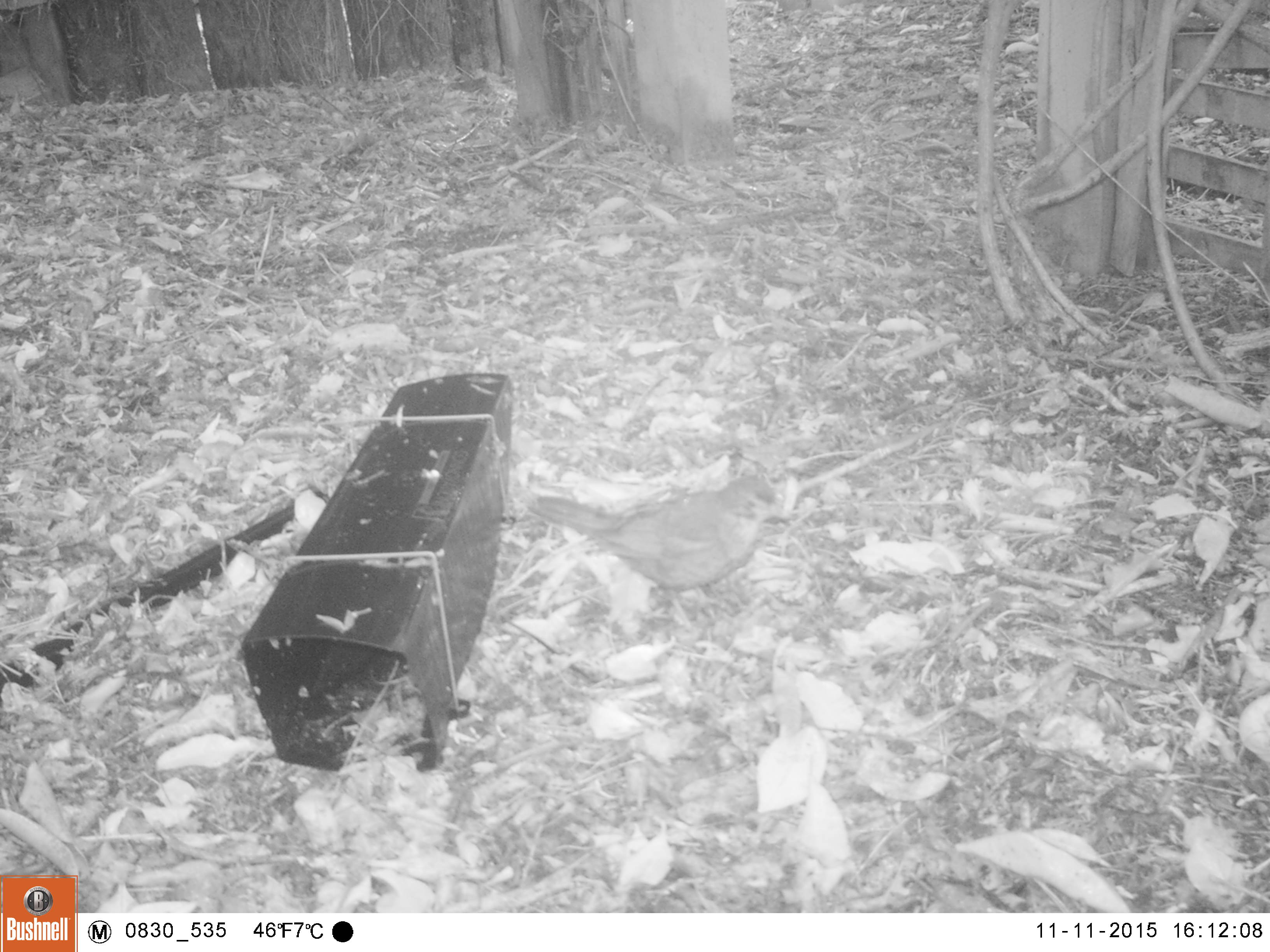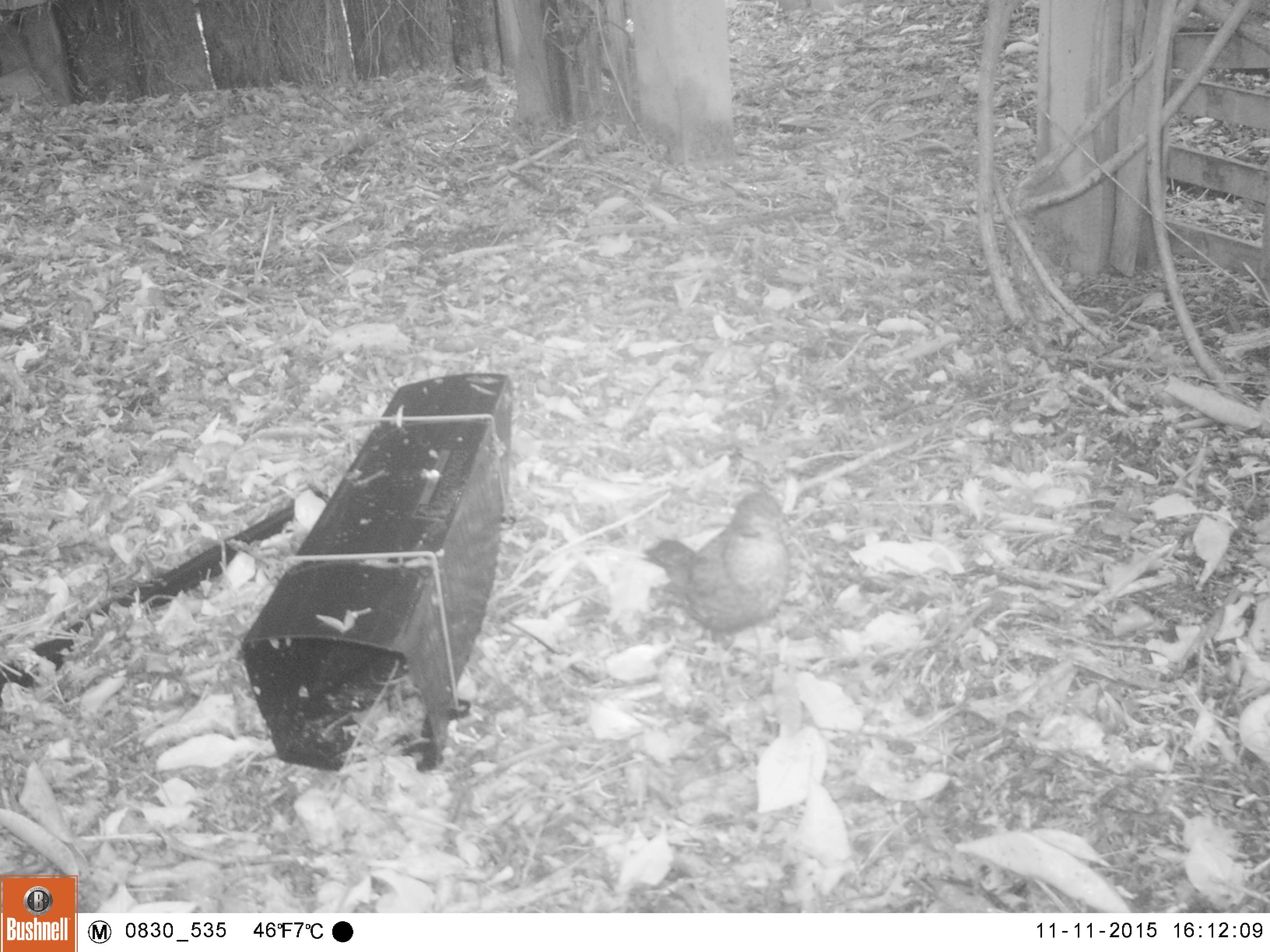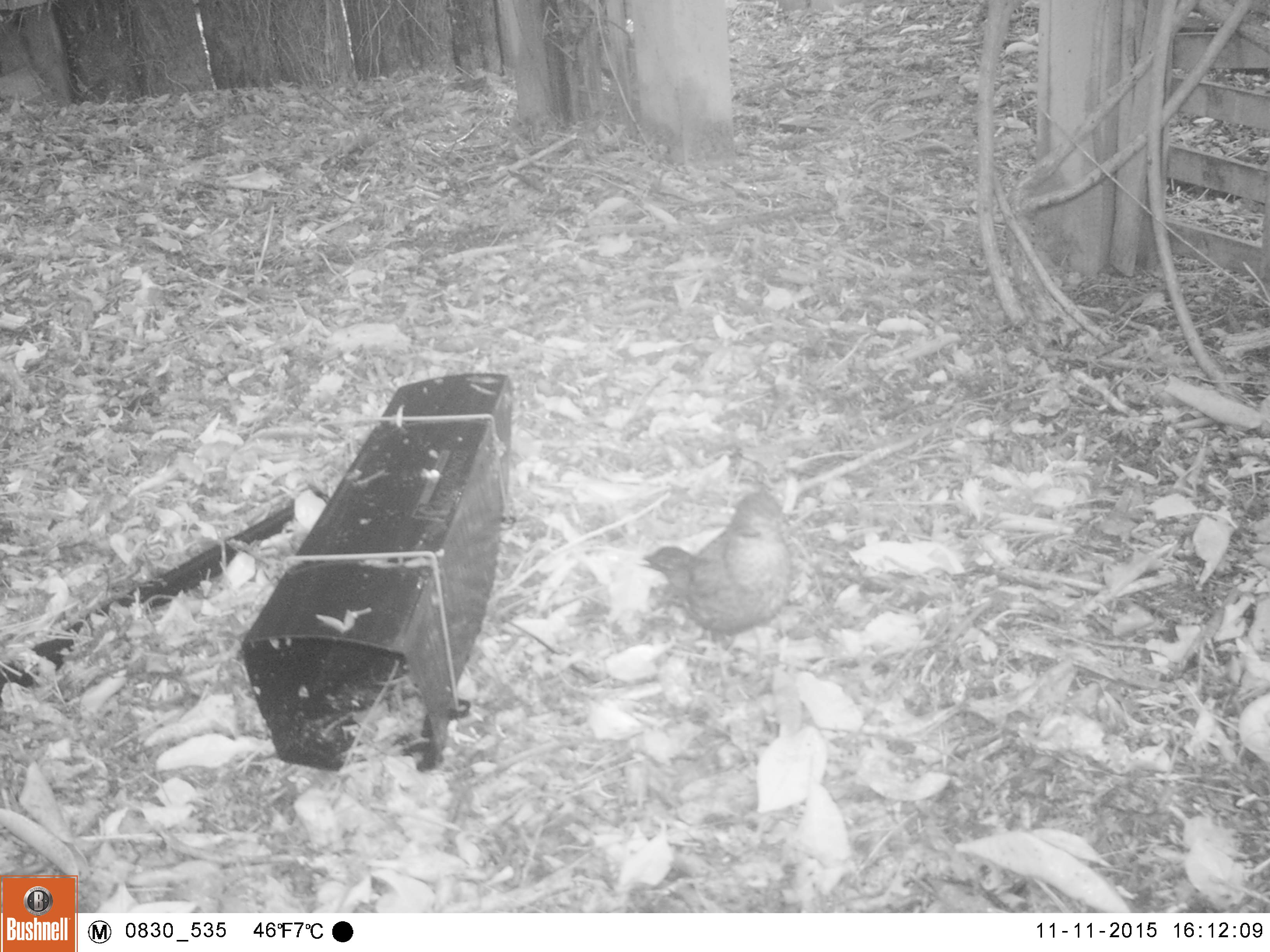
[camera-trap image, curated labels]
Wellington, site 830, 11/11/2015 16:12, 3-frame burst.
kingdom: Animalia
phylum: Chordata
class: Aves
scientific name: Aves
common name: bird